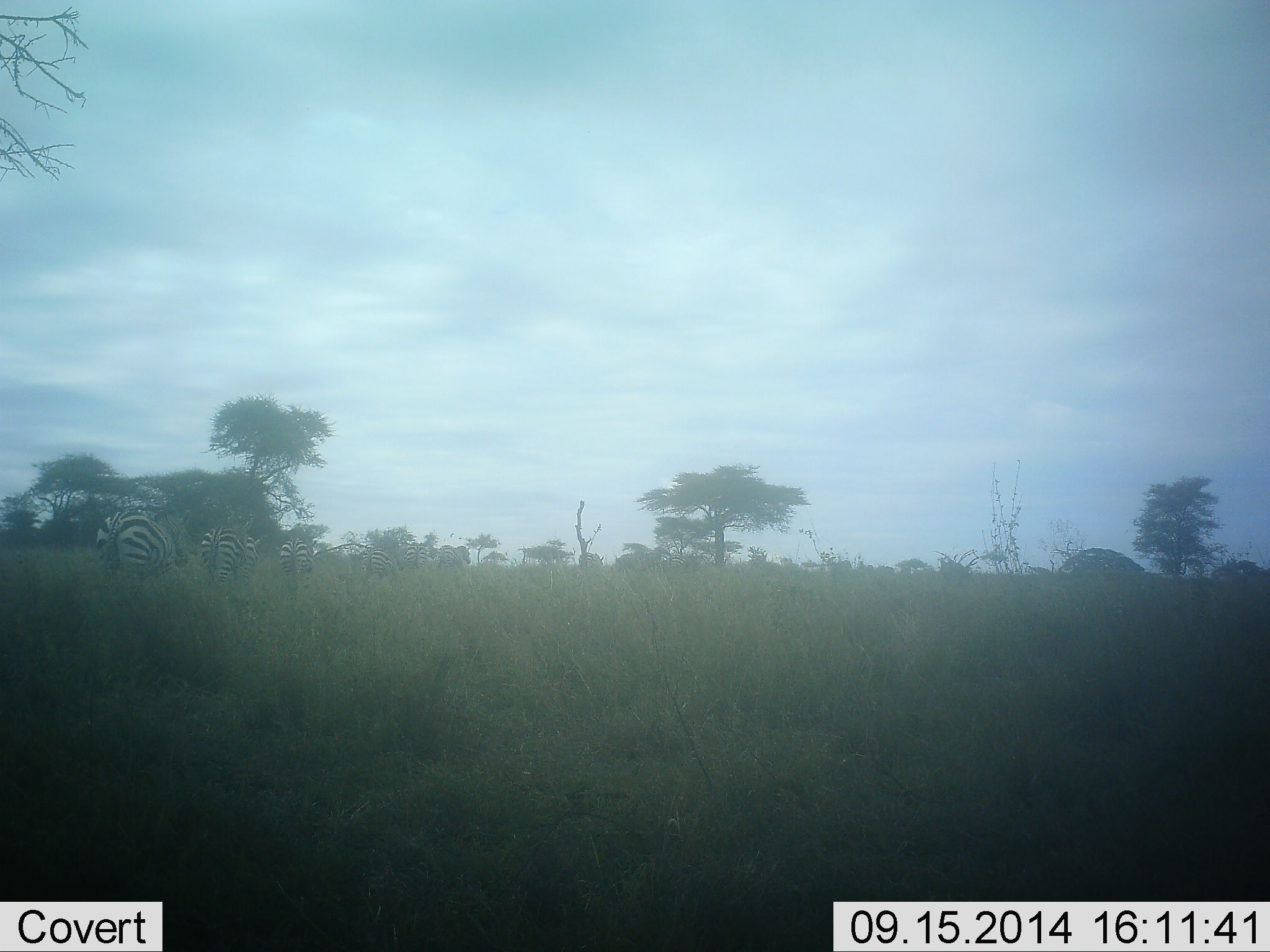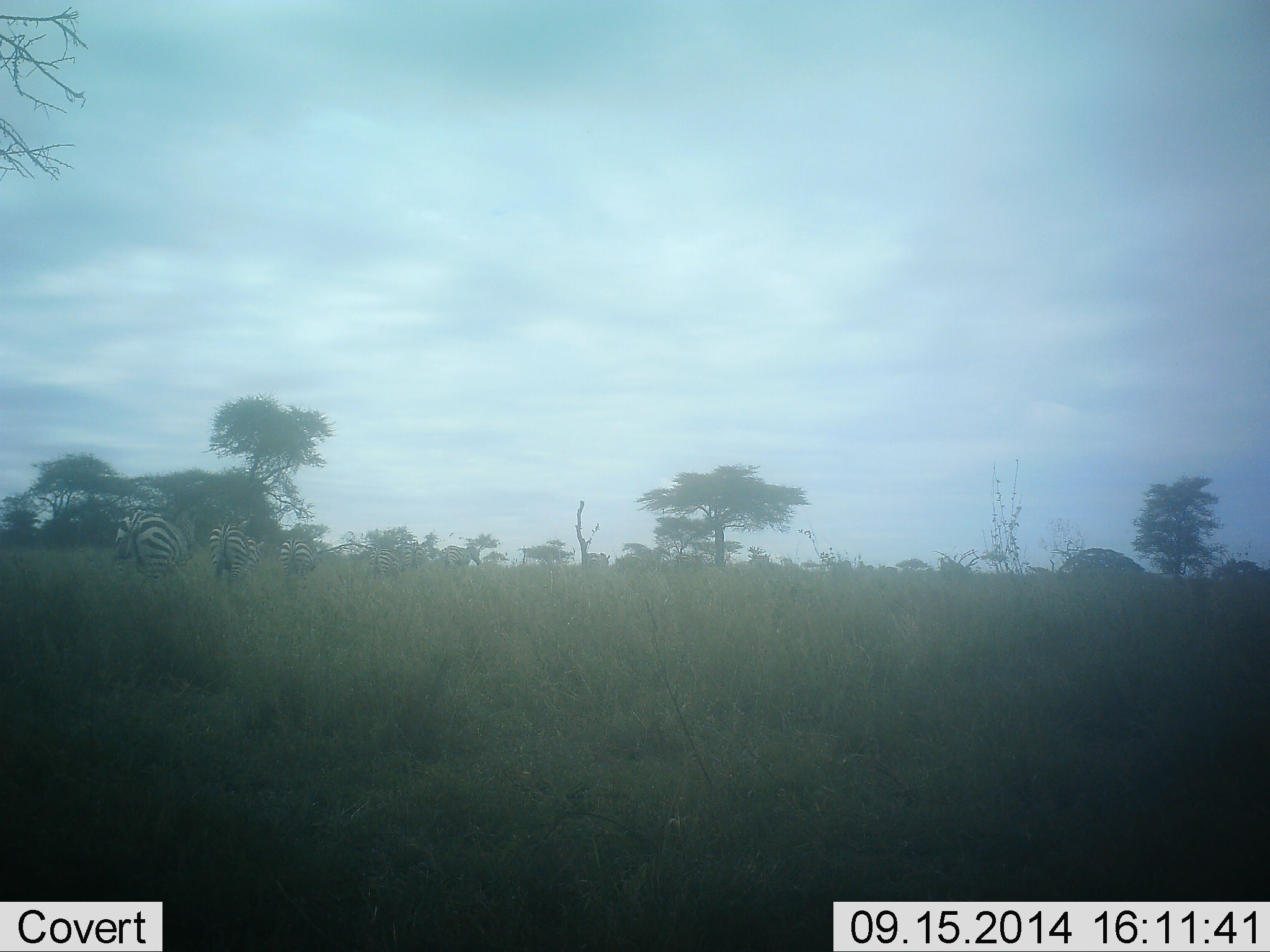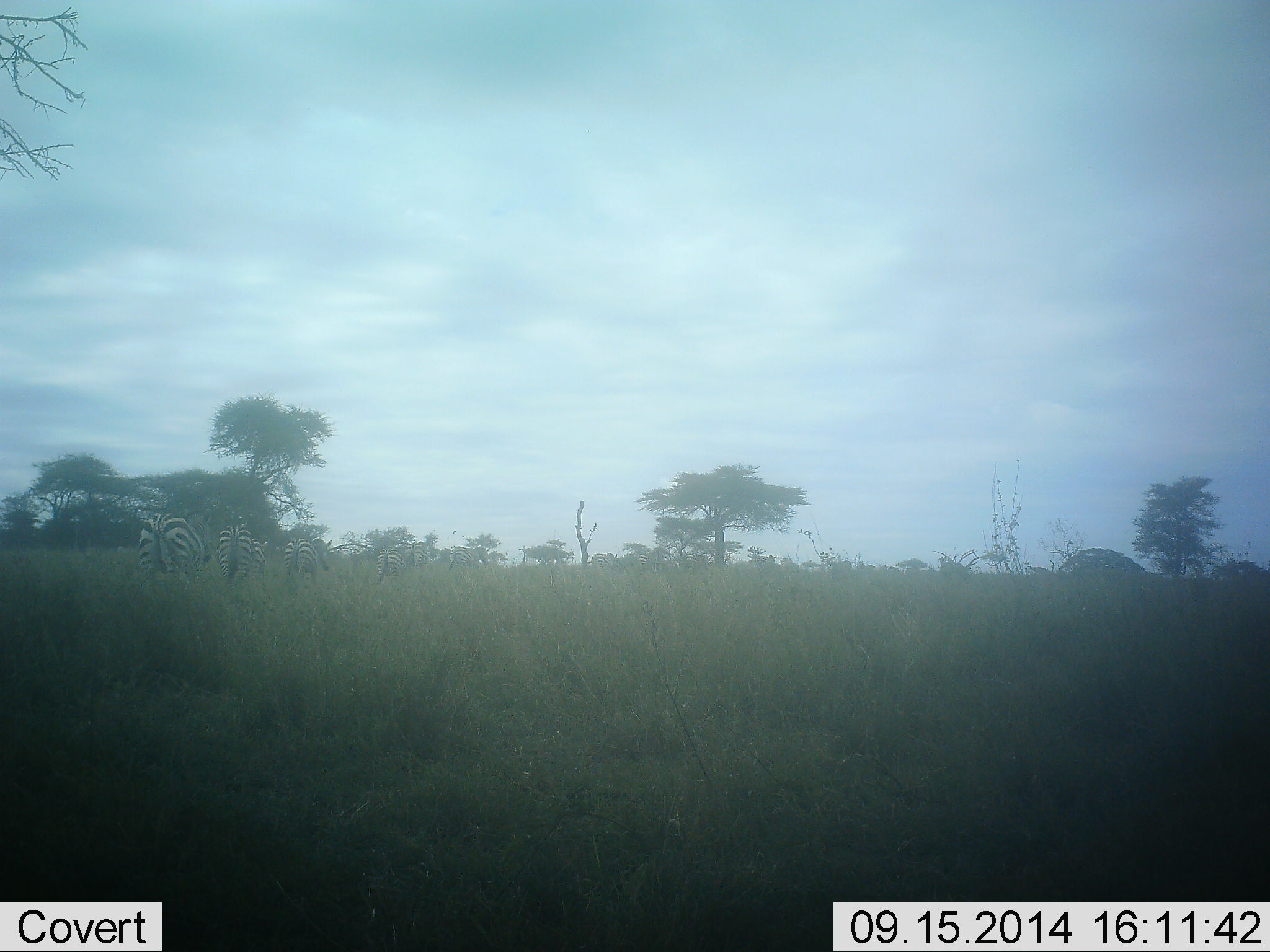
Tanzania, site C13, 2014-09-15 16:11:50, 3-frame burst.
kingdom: Animalia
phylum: Chordata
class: Mammalia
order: Perissodactyla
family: Equidae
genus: Equus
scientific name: Equus quagga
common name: plains zebra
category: zebra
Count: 9.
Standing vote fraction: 20%.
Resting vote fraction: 0%.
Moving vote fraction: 80%.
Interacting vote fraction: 0%.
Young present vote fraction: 0%.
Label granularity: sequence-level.